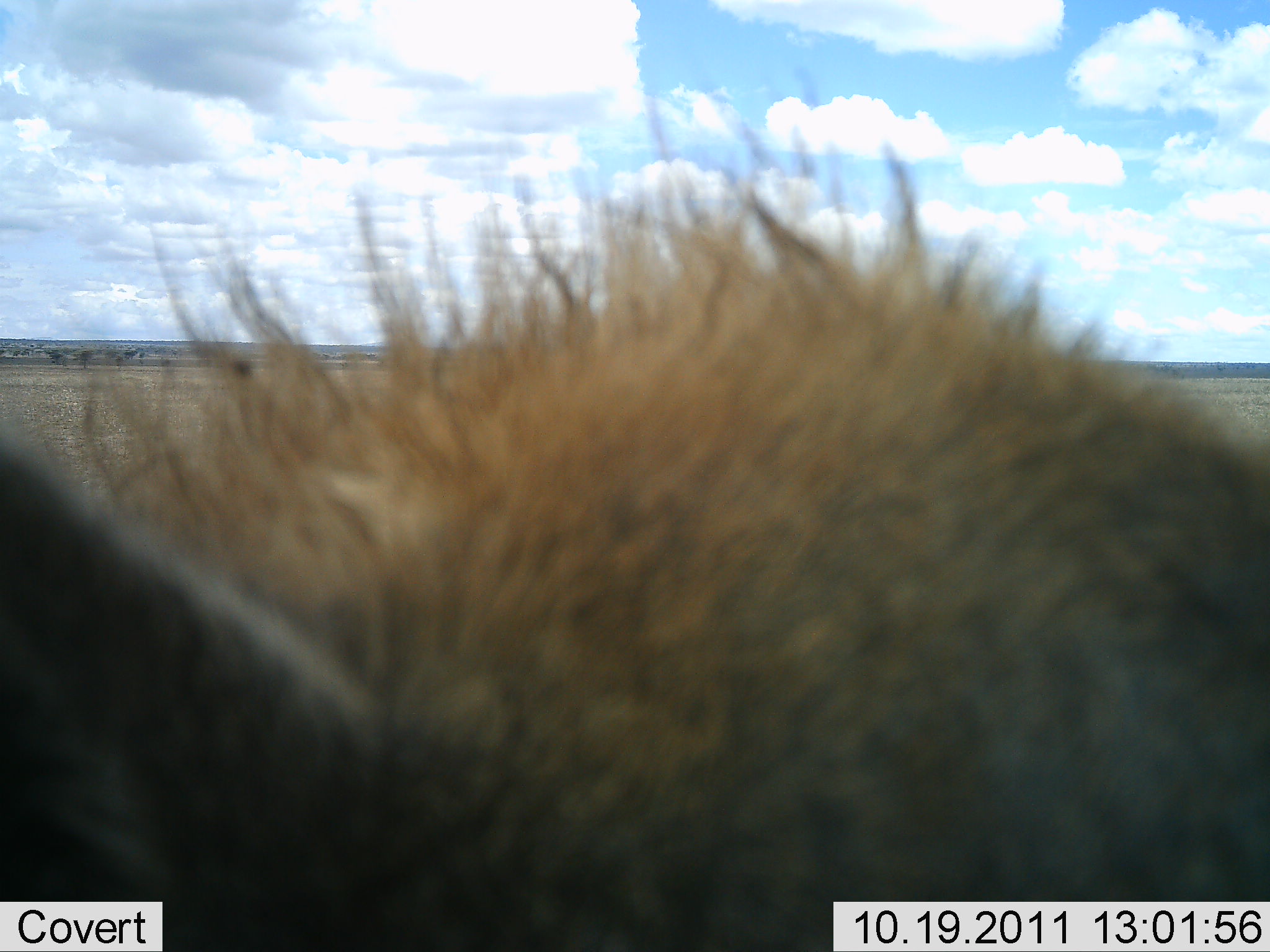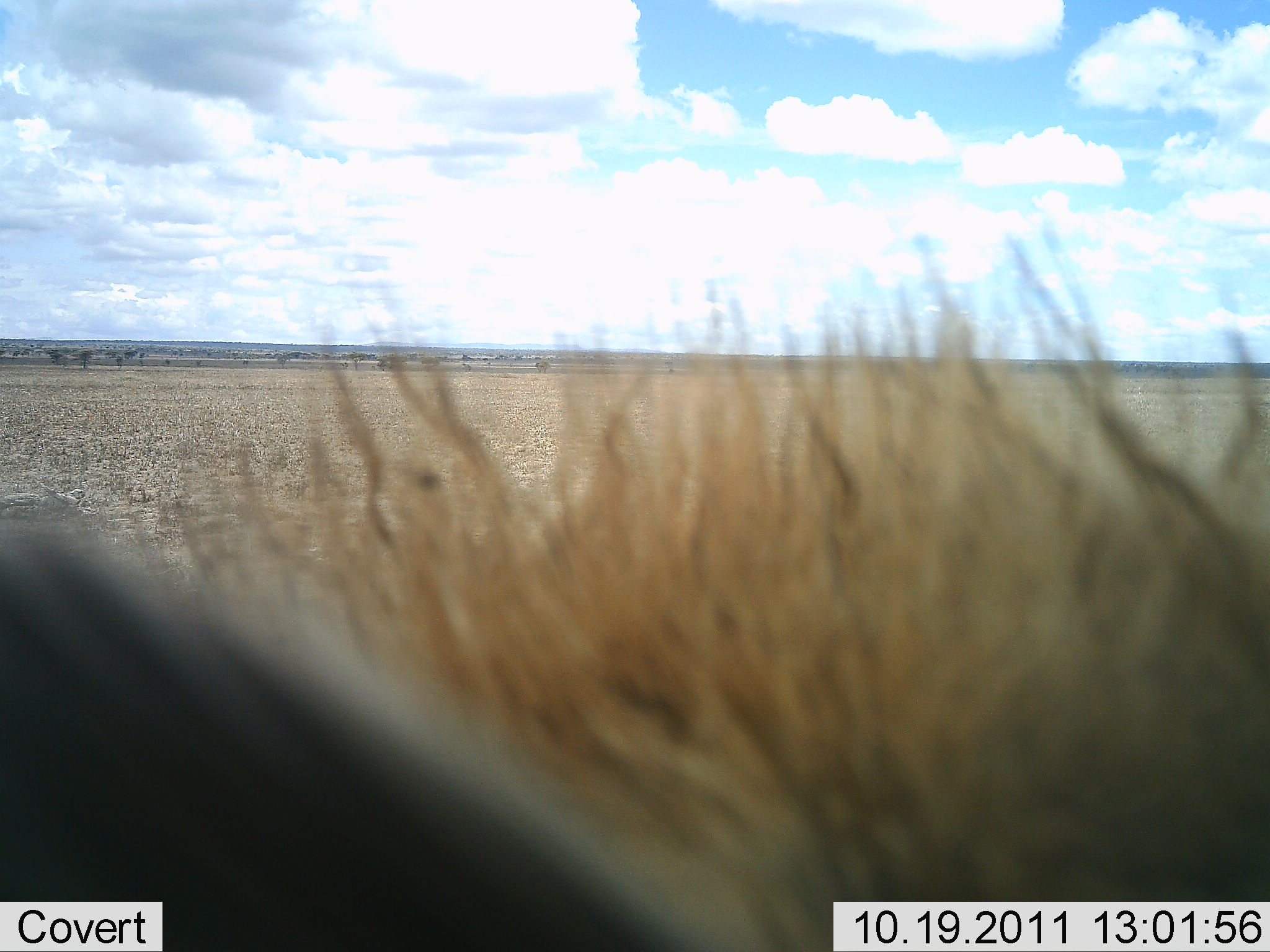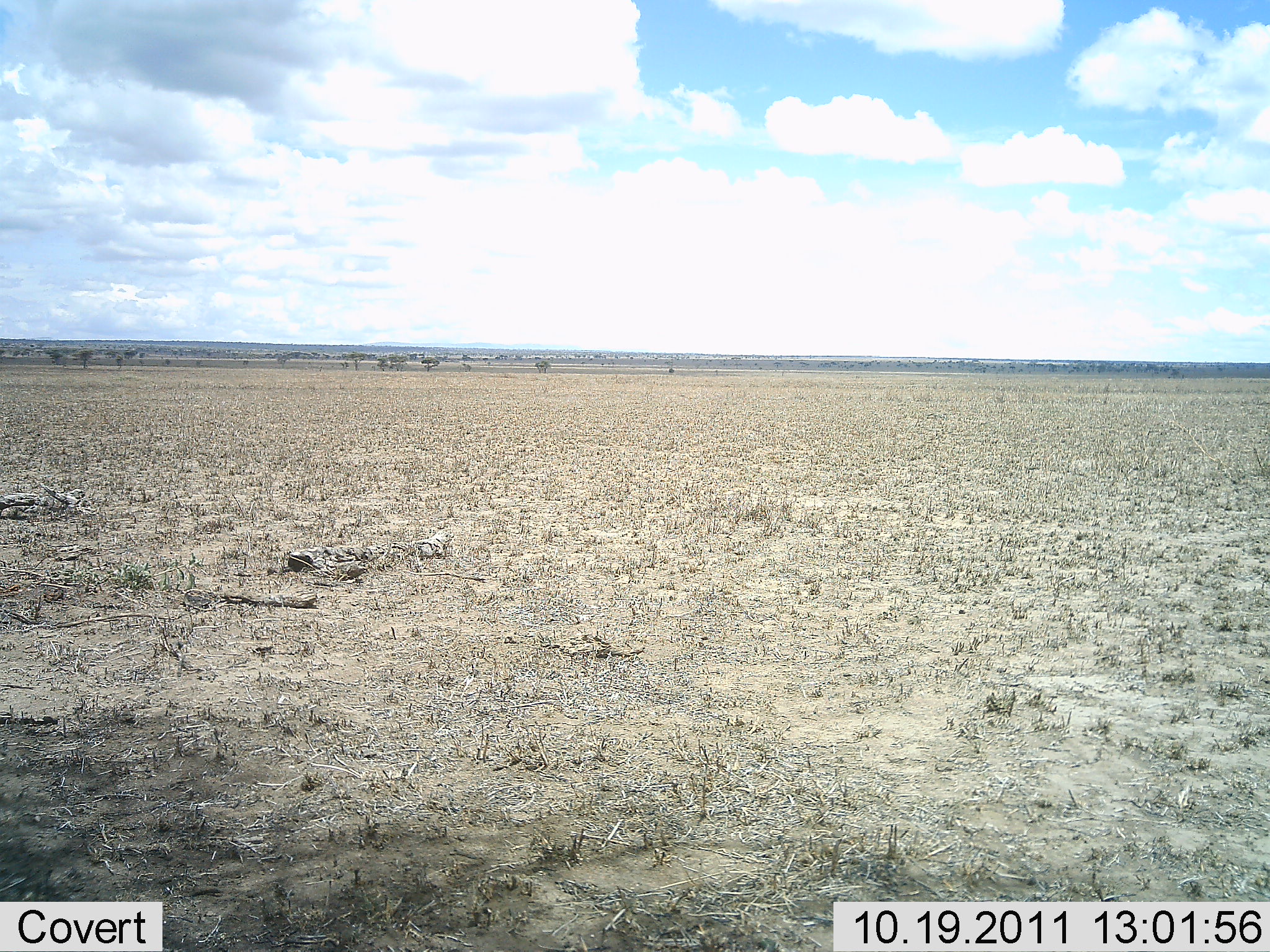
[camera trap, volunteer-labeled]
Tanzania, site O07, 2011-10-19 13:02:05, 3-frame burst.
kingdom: Animalia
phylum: Chordata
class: Mammalia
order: Artiodactyla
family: Bovidae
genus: Connochaetes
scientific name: Connochaetes taurinus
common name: blue wildebeest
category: wildebeest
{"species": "wildebeest (blue wildebeest) (Connochaetes taurinus)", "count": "1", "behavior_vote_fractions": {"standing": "75%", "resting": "0%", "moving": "25%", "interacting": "0%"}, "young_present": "0%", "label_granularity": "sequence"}